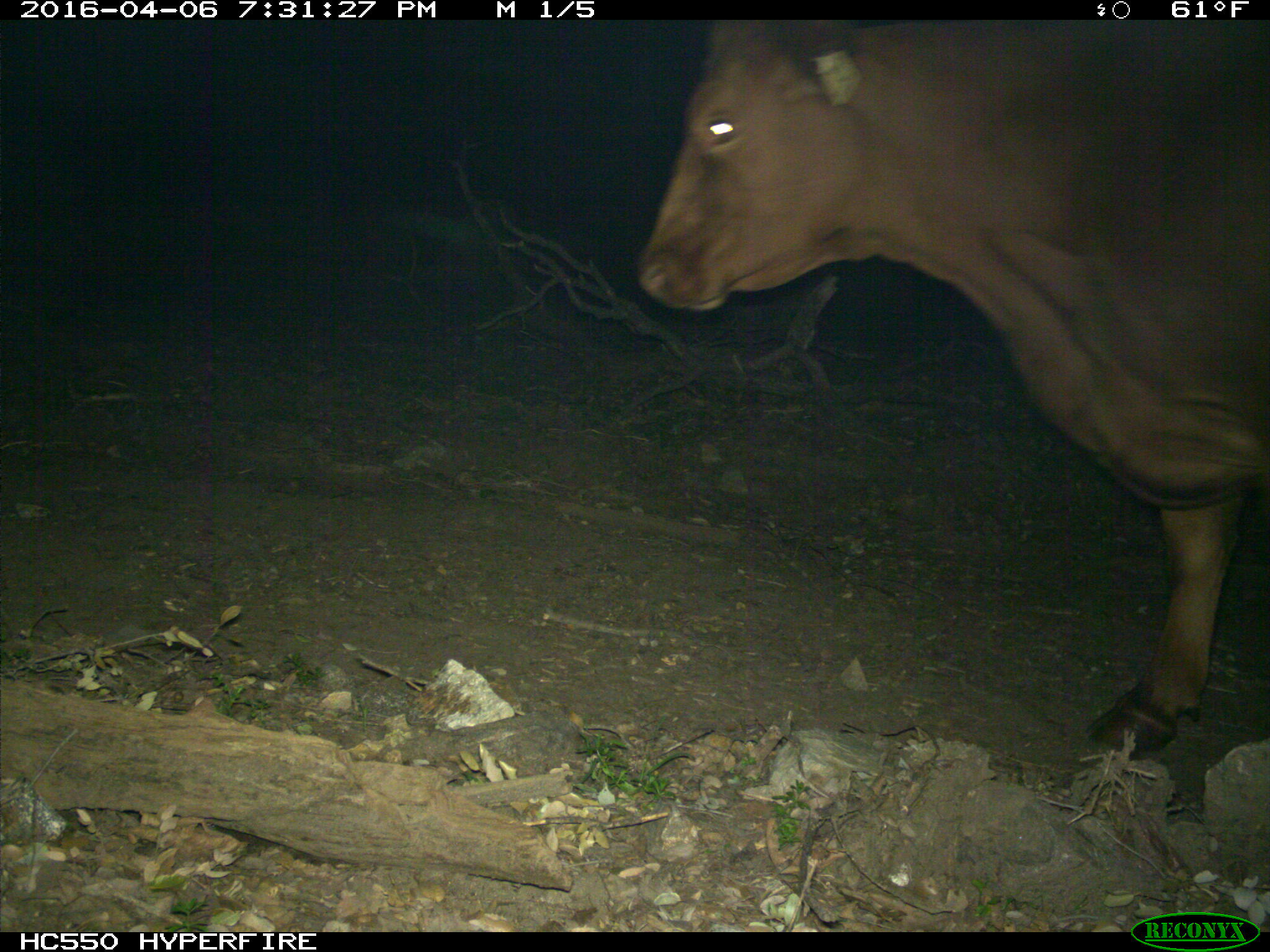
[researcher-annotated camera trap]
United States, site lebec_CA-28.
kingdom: Animalia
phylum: Chordata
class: Mammalia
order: Artiodactyla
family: Bovidae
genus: Bos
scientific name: Bos taurus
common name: domestic cow